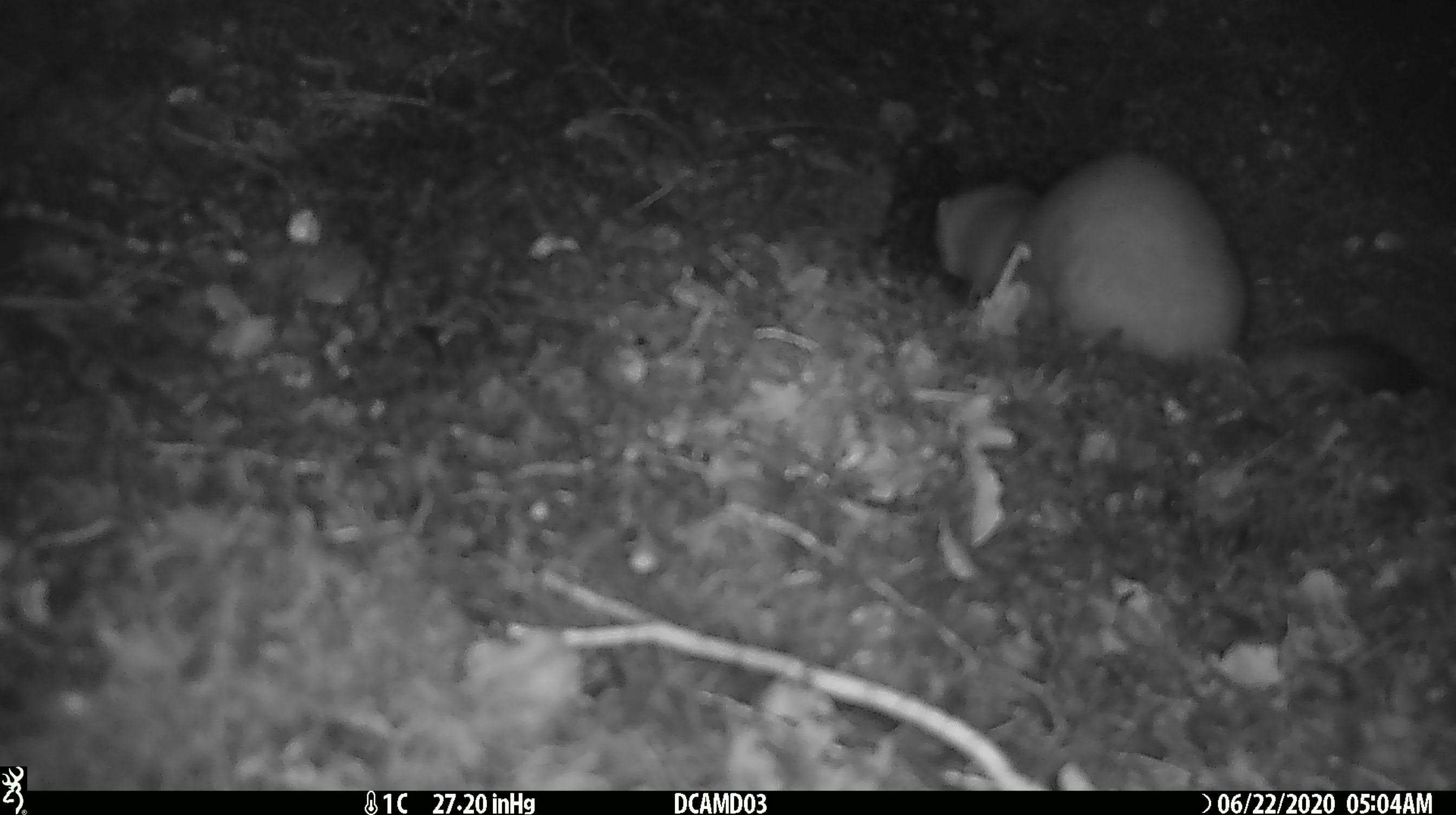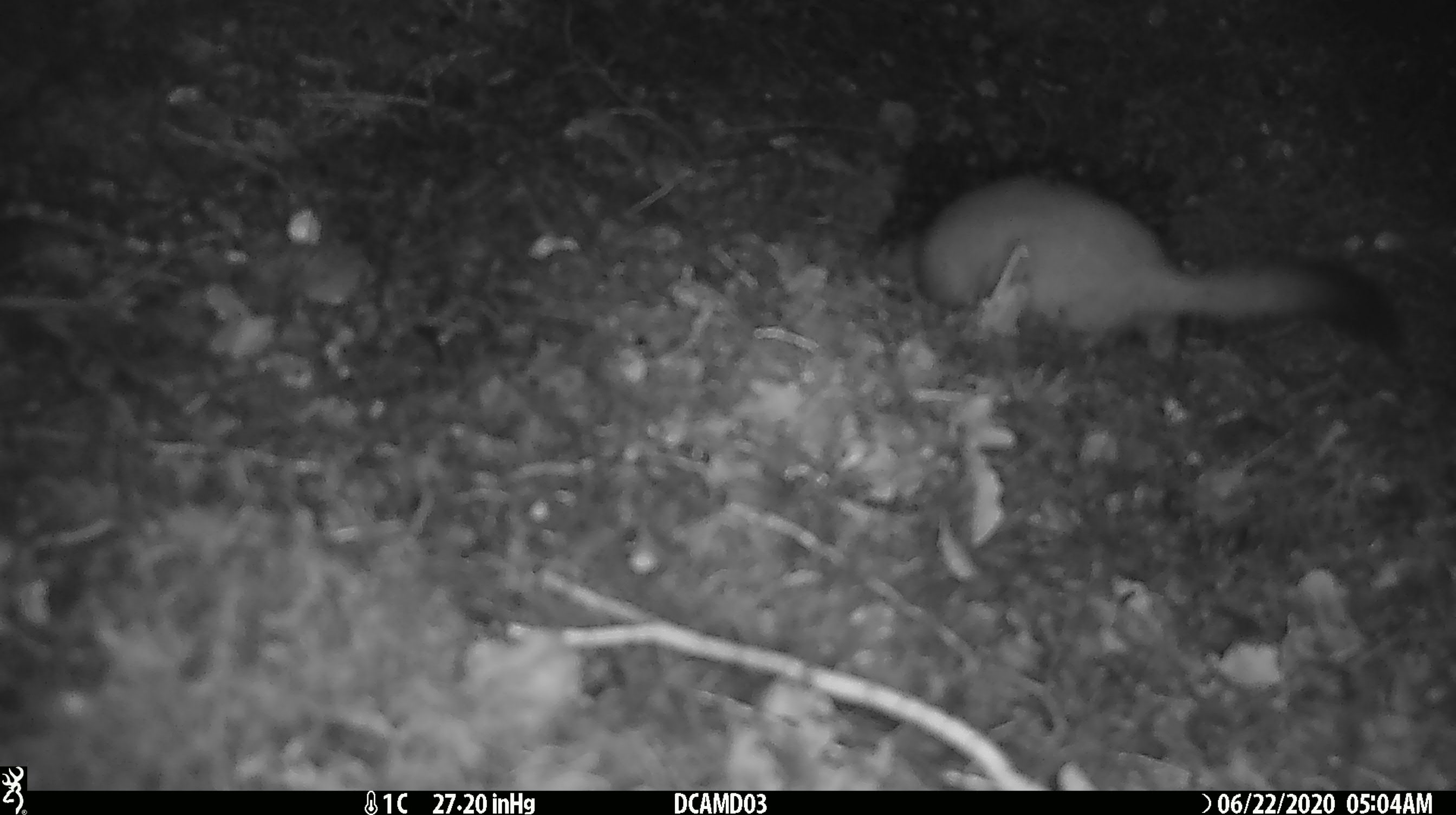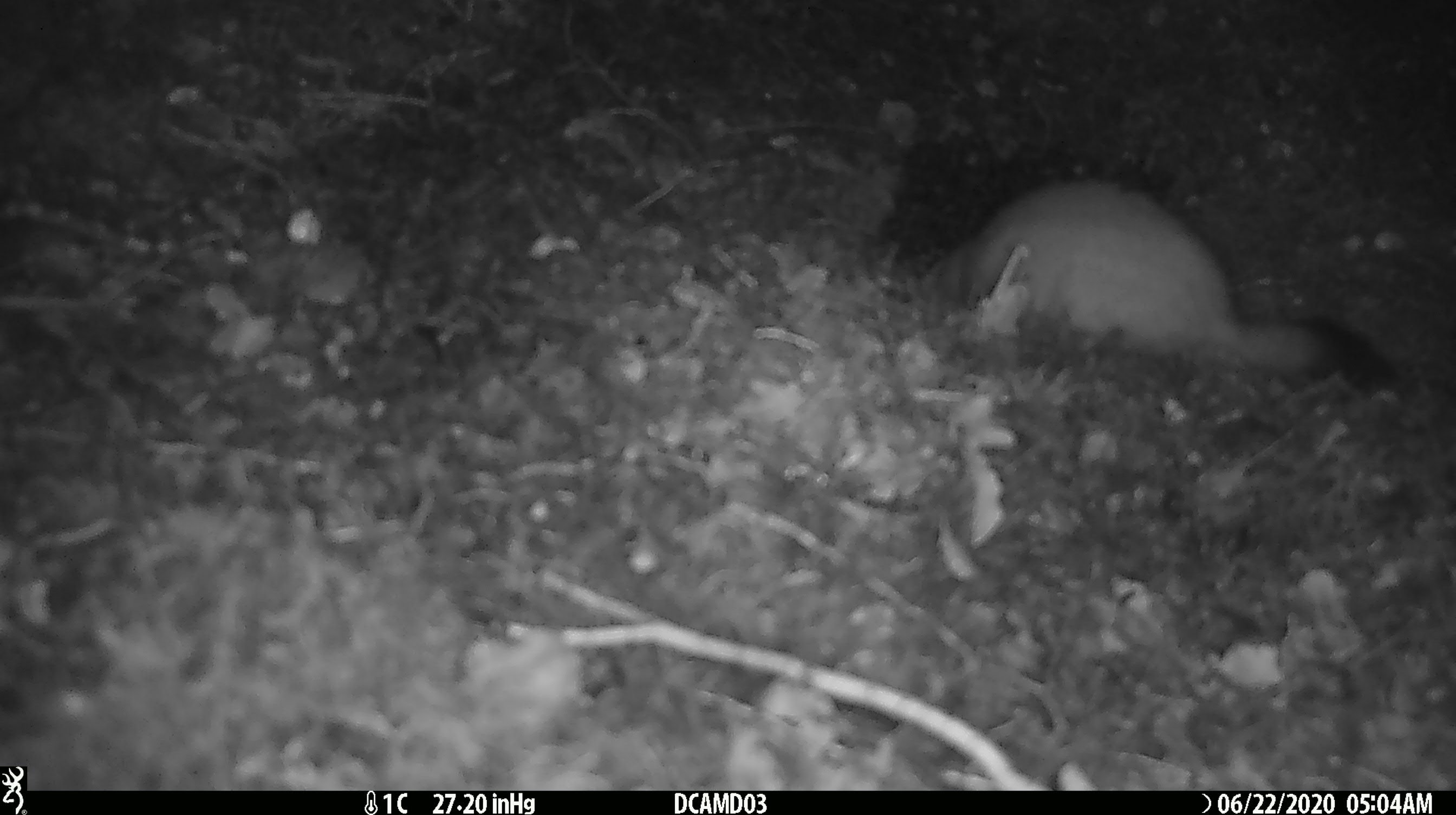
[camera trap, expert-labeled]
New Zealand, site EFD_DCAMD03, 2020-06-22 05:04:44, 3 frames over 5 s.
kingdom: Animalia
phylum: Chordata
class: Mammalia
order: Carnivora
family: Mustelidae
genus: Mustela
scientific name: Mustela erminea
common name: stoat